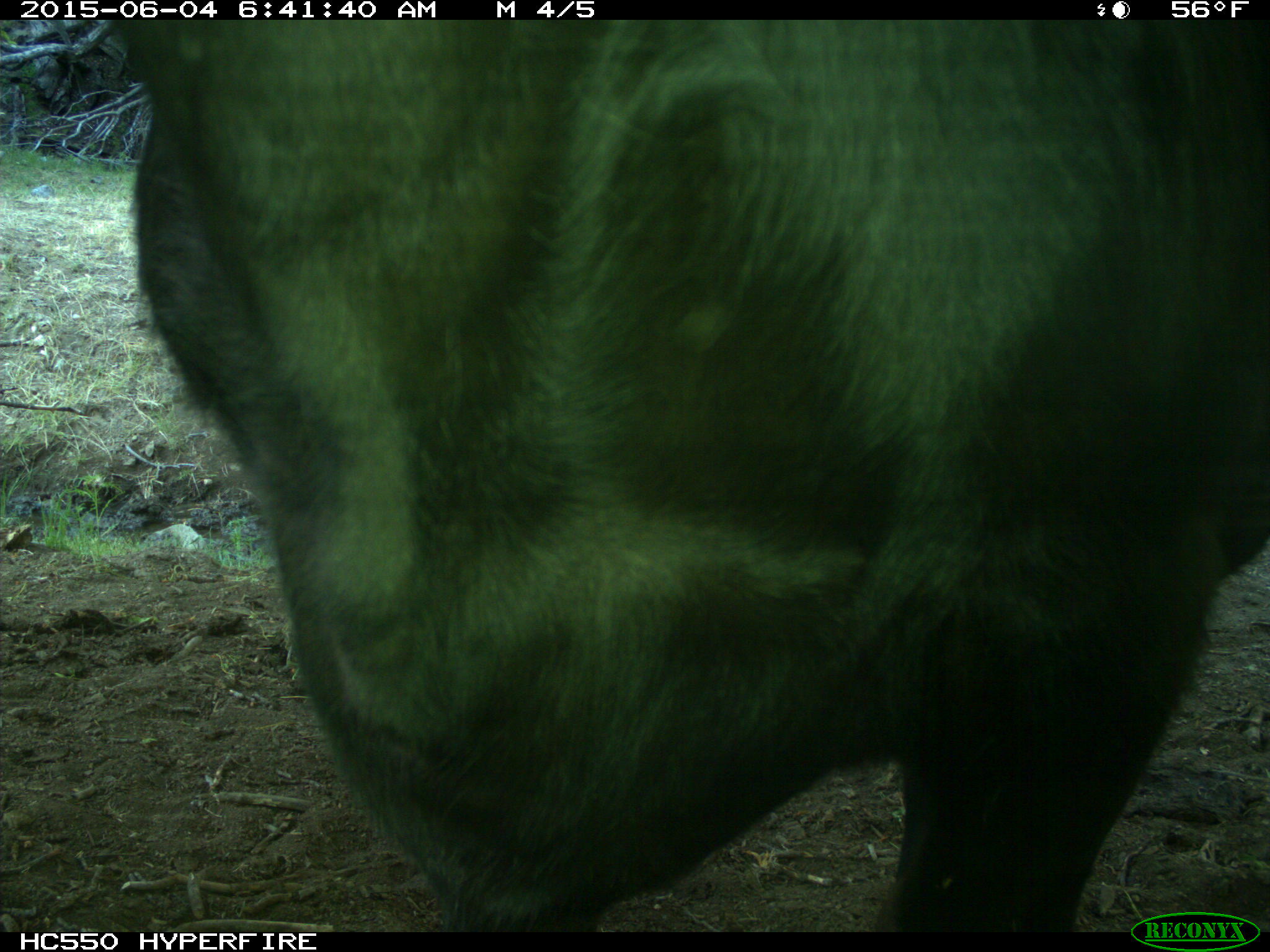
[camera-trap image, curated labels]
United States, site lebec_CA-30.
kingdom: Animalia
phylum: Chordata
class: Mammalia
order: Artiodactyla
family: Bovidae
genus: Bos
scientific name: Bos taurus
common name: domestic cow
Bos taurus (domestic cow).